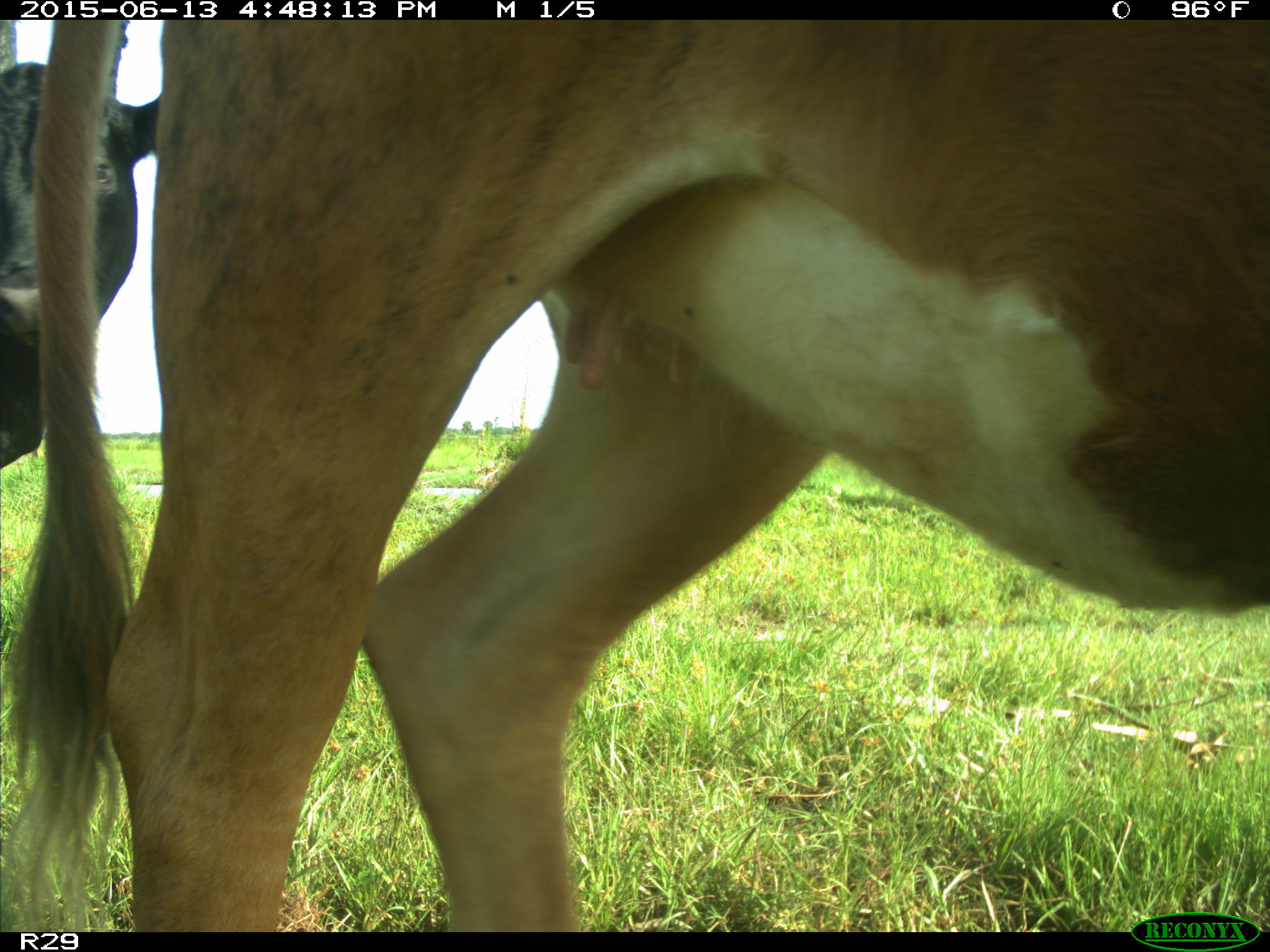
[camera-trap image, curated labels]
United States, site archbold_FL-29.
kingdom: Animalia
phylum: Chordata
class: Mammalia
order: Artiodactyla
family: Bovidae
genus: Bos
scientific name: Bos taurus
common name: domestic cow